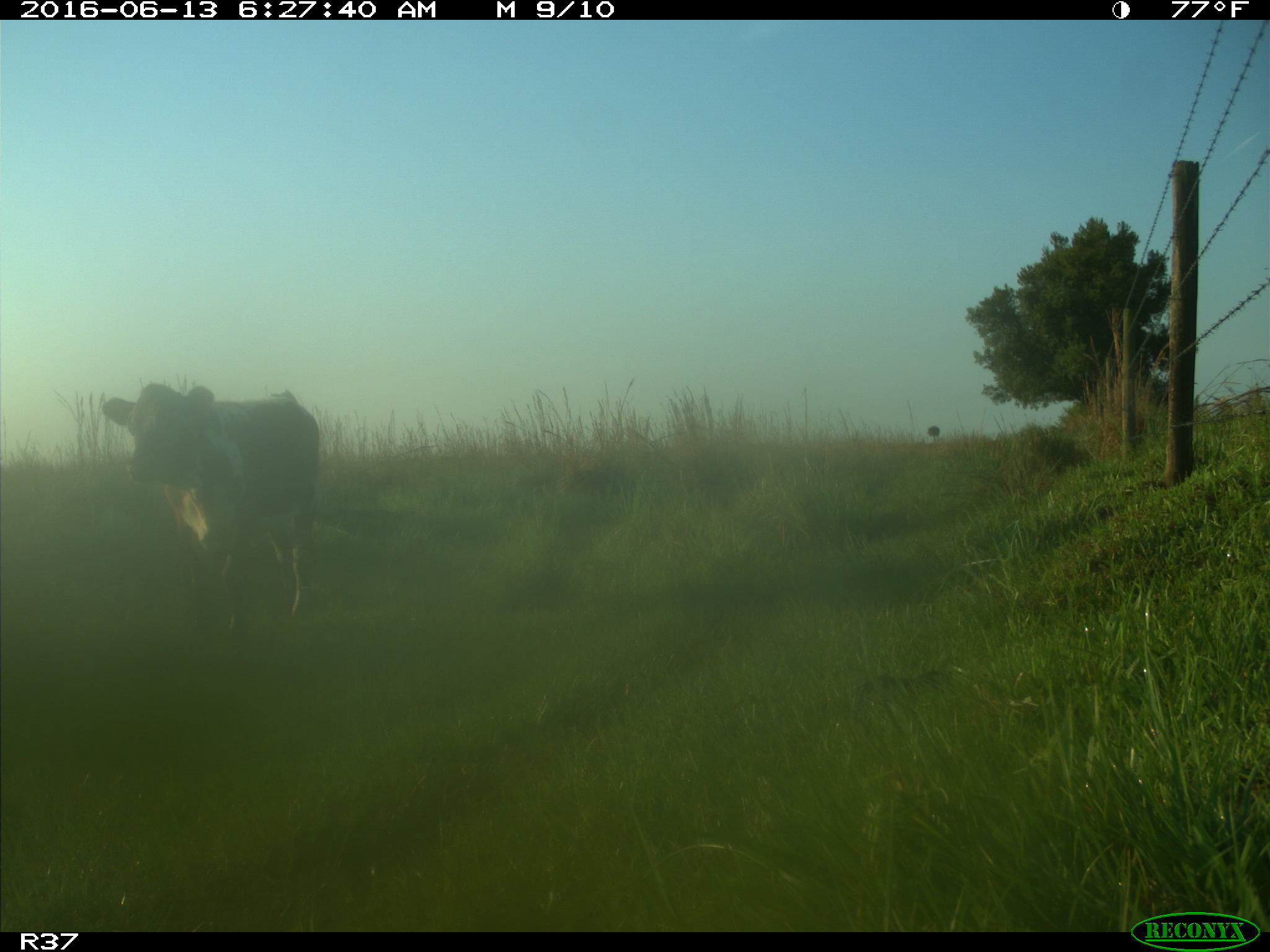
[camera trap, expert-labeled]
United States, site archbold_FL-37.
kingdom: Animalia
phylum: Chordata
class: Mammalia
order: Artiodactyla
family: Bovidae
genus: Bos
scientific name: Bos taurus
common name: domestic cow